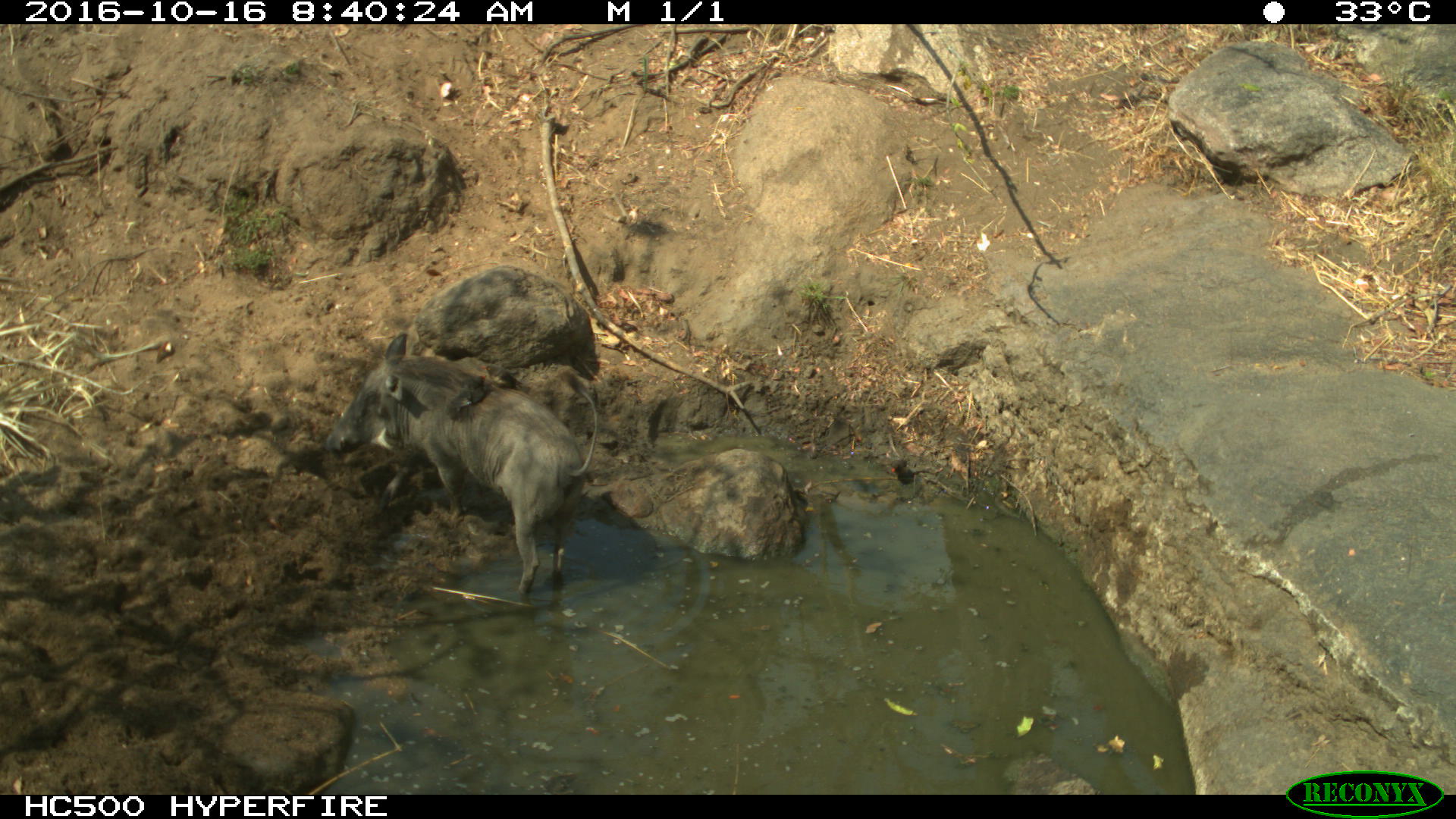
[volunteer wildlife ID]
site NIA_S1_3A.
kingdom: Animalia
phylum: Chordata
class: Mammalia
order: Artiodactyla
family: Suidae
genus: Phacochoerus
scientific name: Phacochoerus africanus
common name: warthog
Warthog (Phacochoerus africanus), count 1. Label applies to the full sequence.